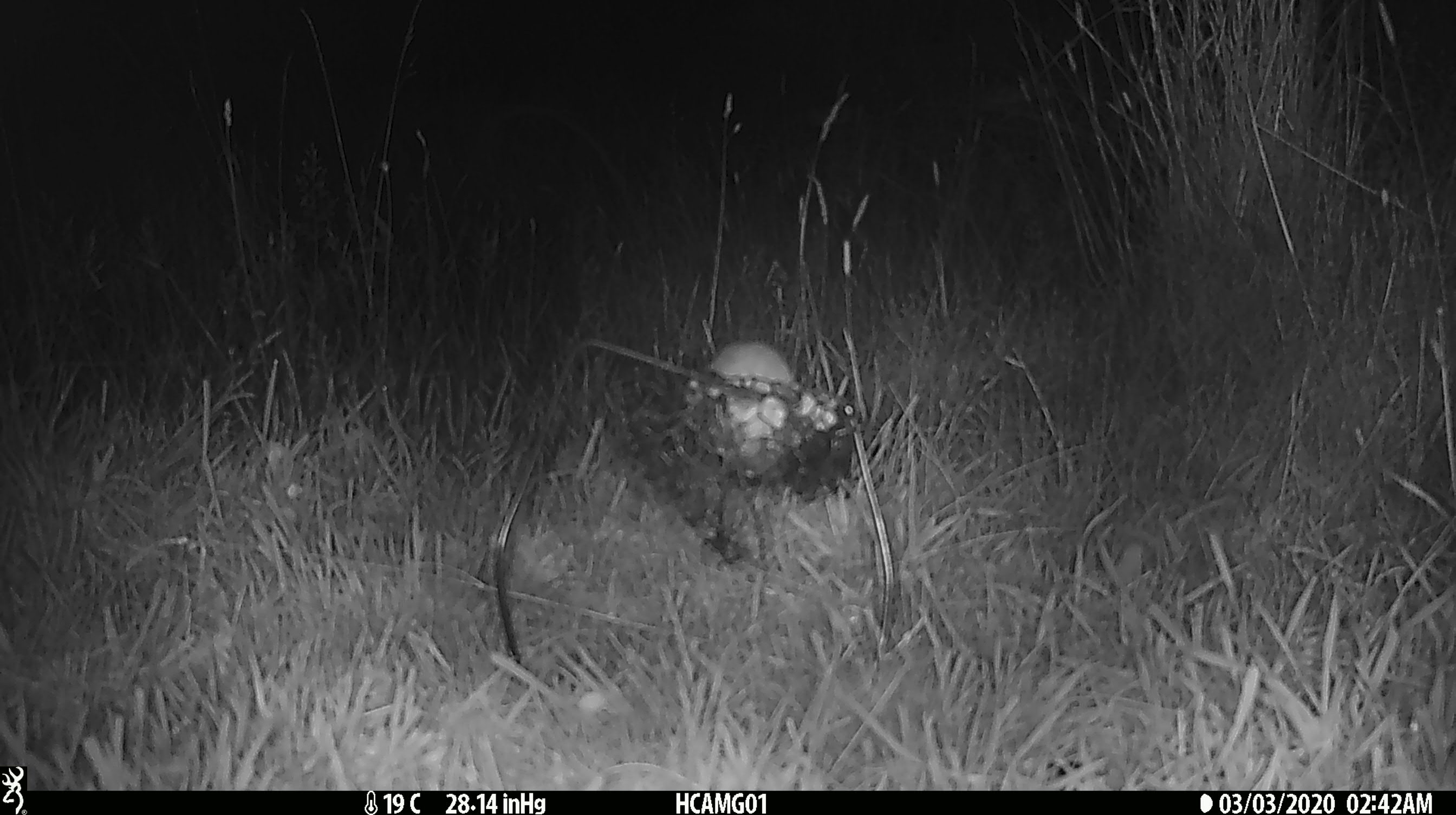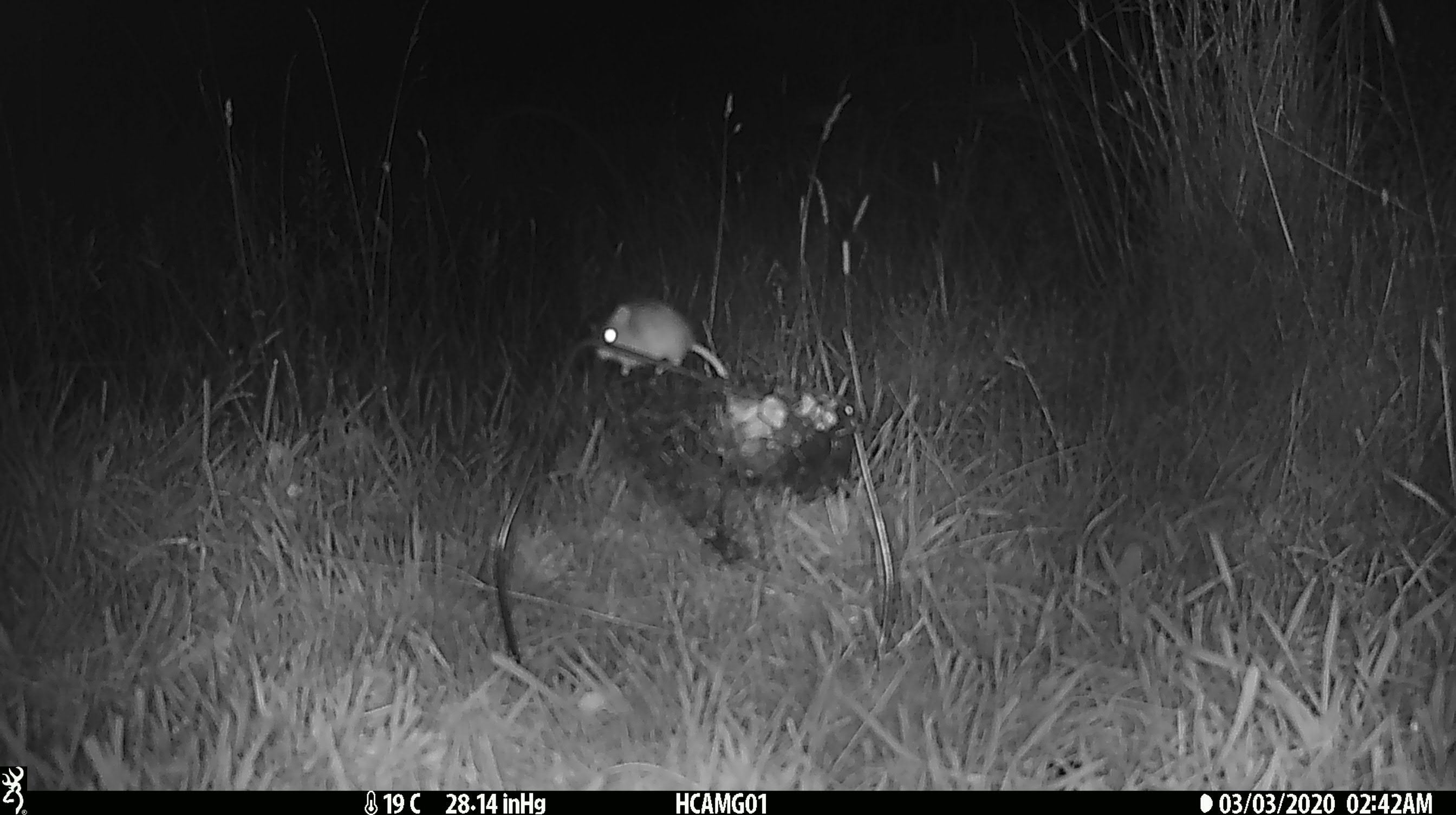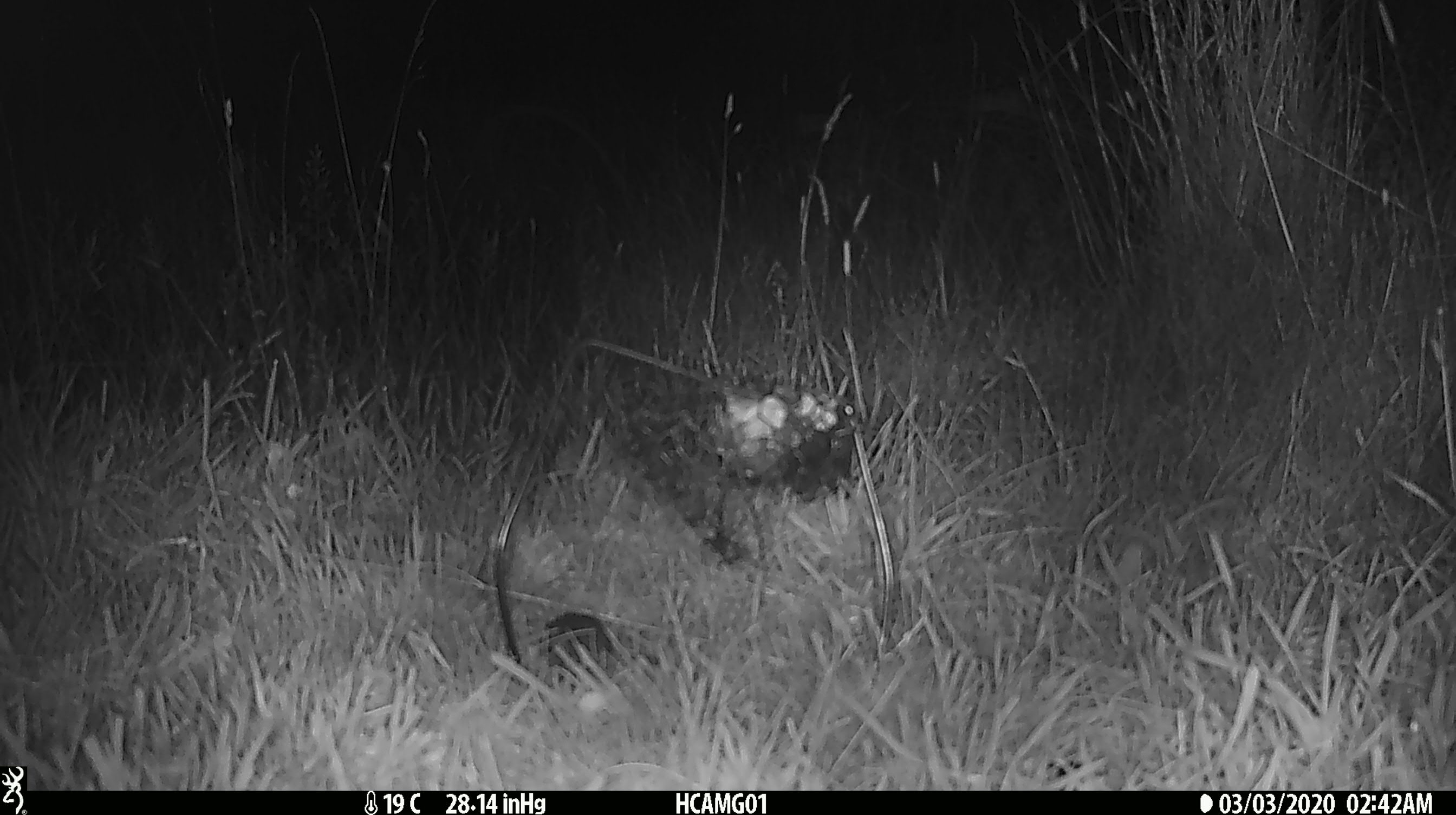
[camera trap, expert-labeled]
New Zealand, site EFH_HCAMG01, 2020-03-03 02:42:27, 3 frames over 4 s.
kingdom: Animalia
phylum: Chordata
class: Mammalia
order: Rodentia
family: Muridae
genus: Mus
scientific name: Mus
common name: mouse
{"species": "mouse (Mus)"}